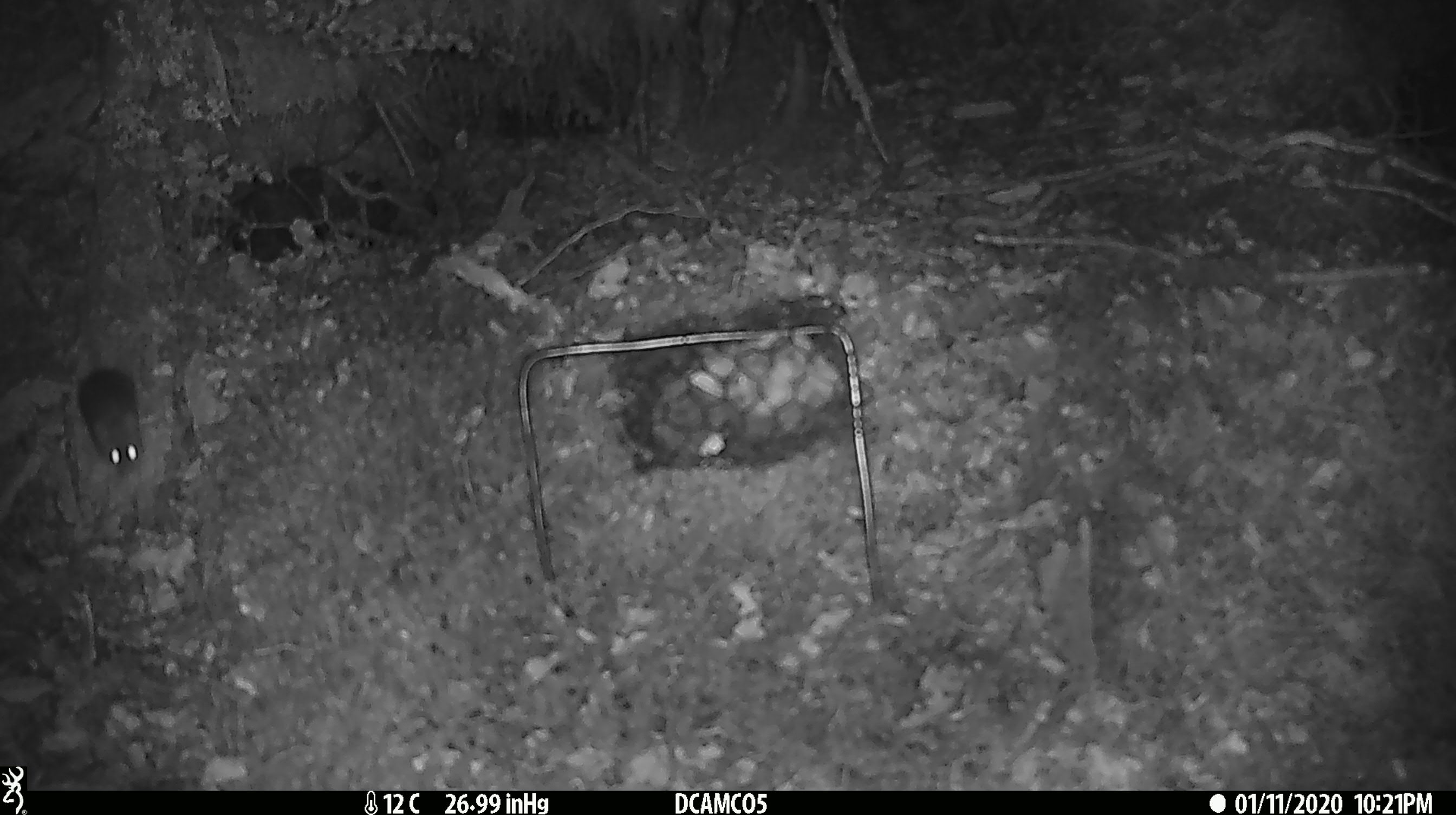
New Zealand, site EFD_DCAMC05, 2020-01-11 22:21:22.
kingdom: Animalia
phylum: Chordata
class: Mammalia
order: Rodentia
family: Muridae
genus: Mus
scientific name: Mus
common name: mouse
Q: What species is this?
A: Mouse (Mus).